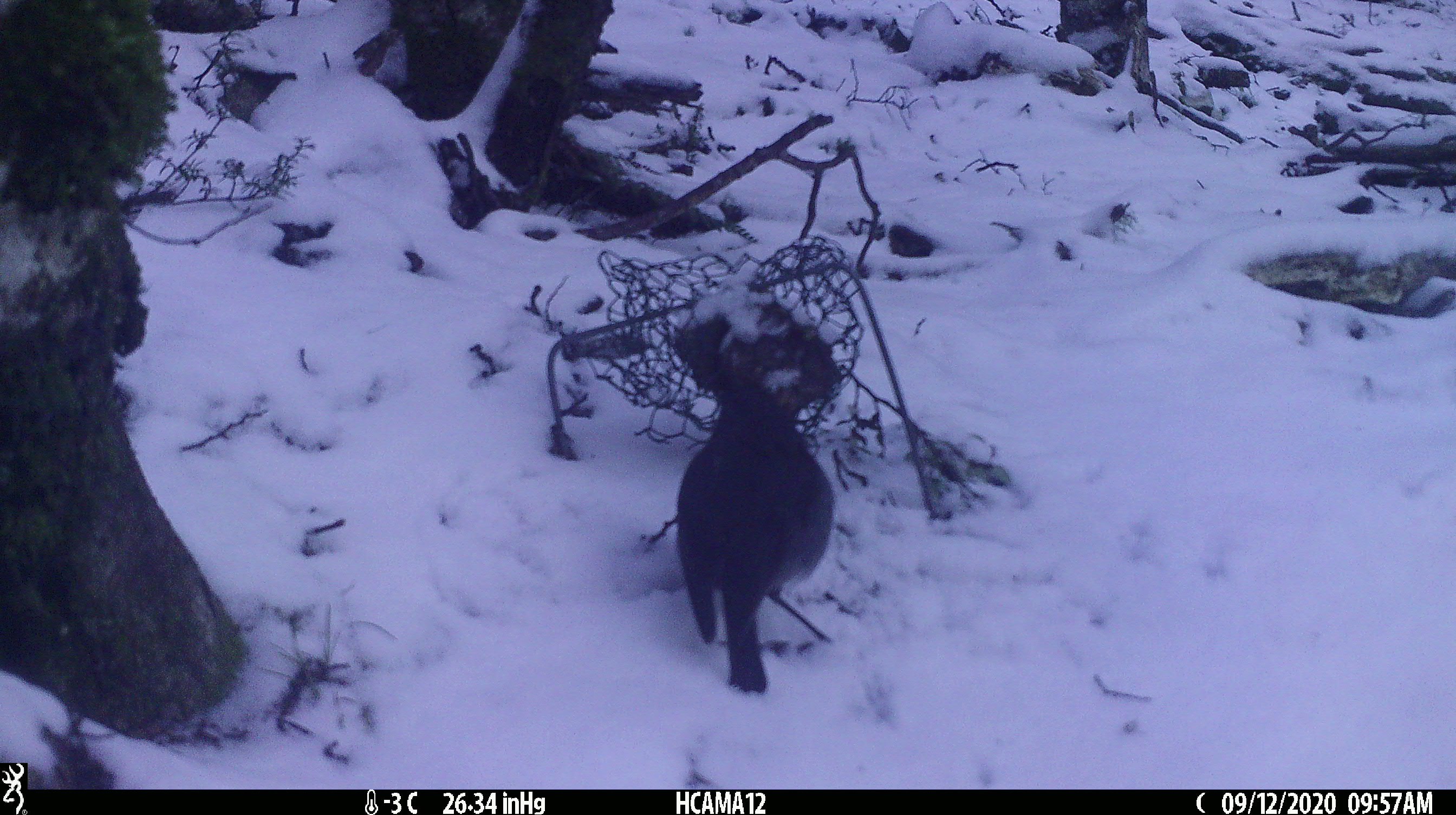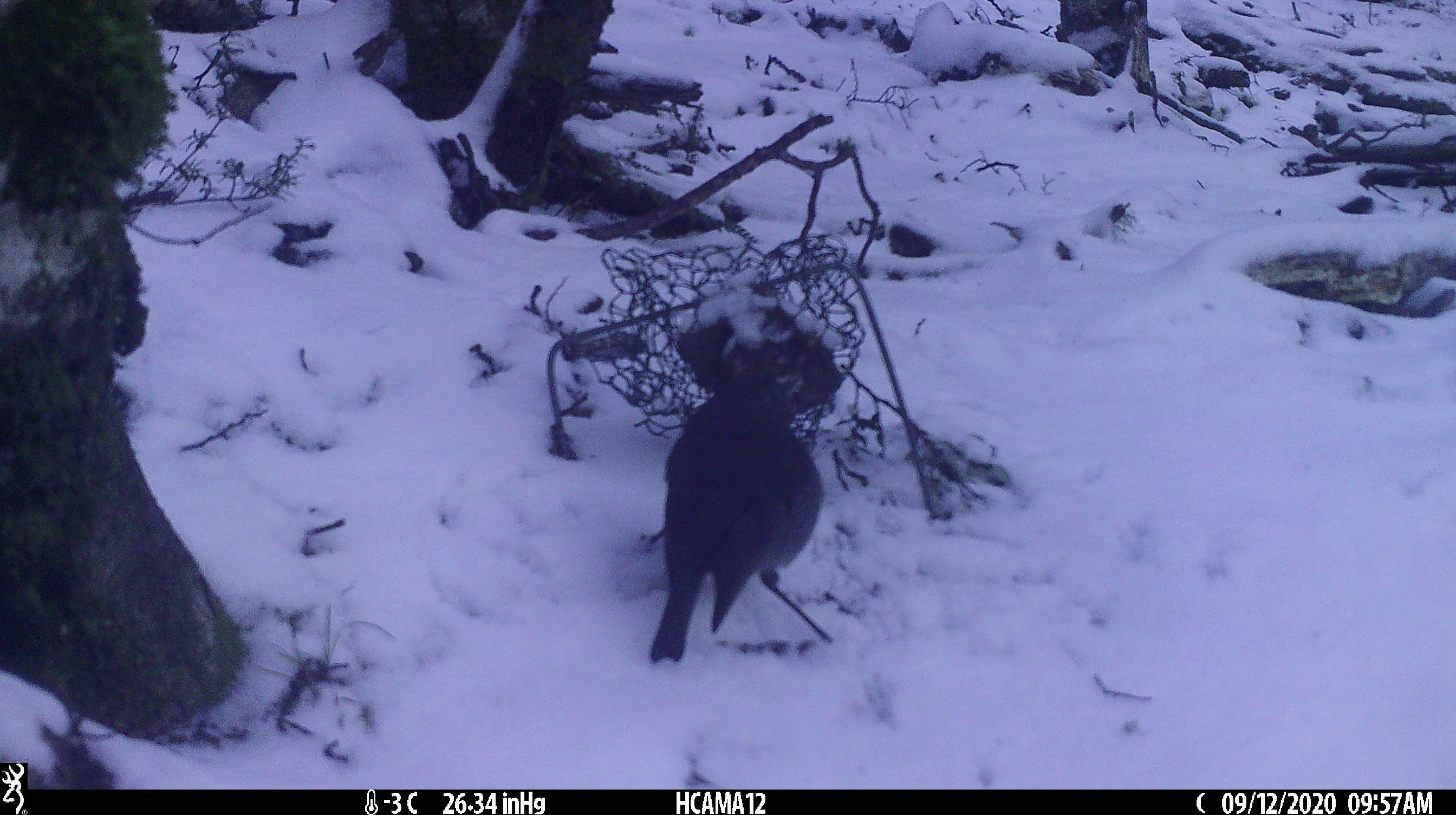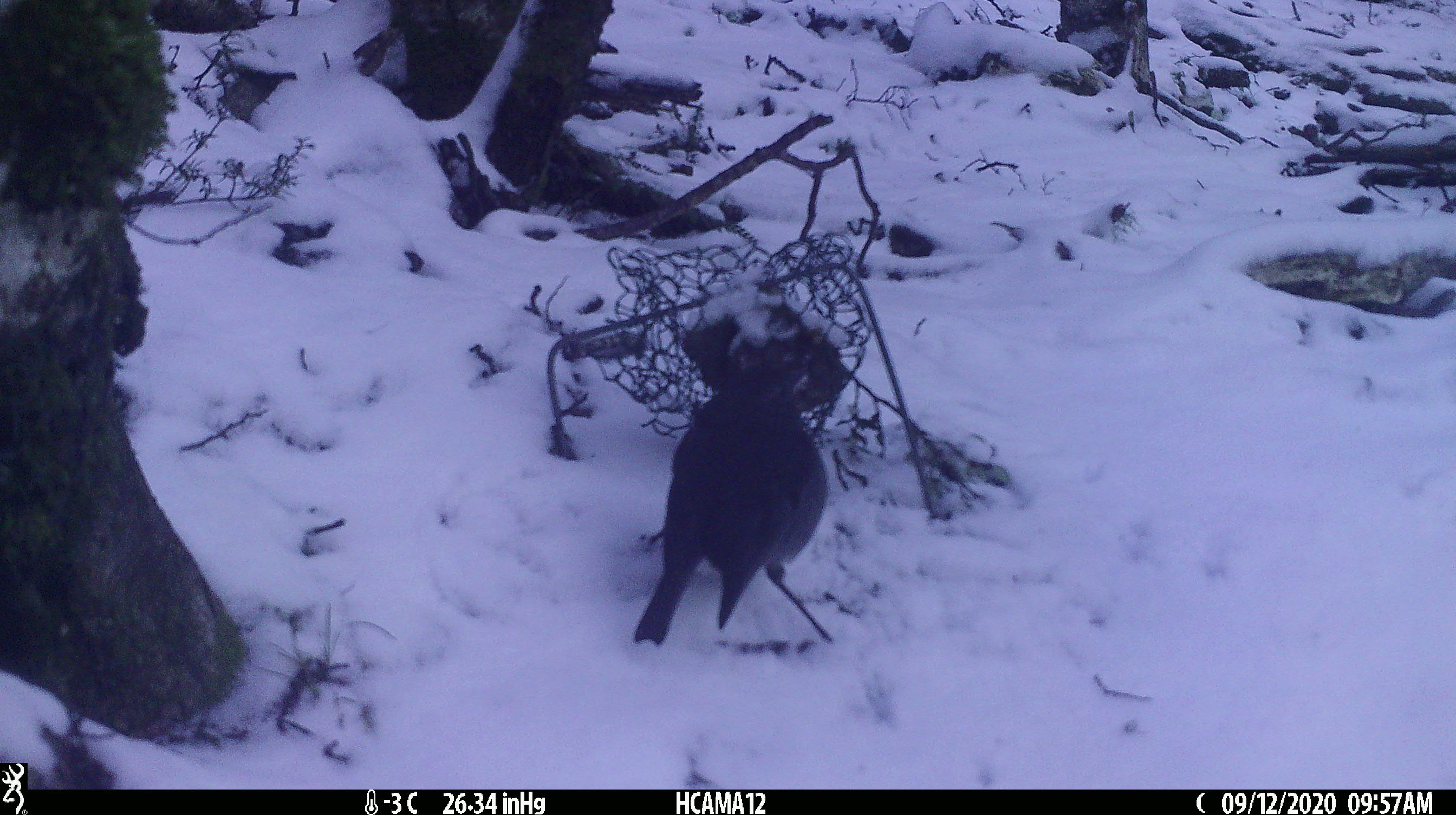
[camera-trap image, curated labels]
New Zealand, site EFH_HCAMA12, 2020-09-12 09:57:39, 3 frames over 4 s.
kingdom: Animalia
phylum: Chordata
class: Aves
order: Passeriformes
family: Petroicidae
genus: Petroica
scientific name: Petroica australis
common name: new zealand robin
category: robin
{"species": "robin (new zealand robin) (Petroica australis)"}